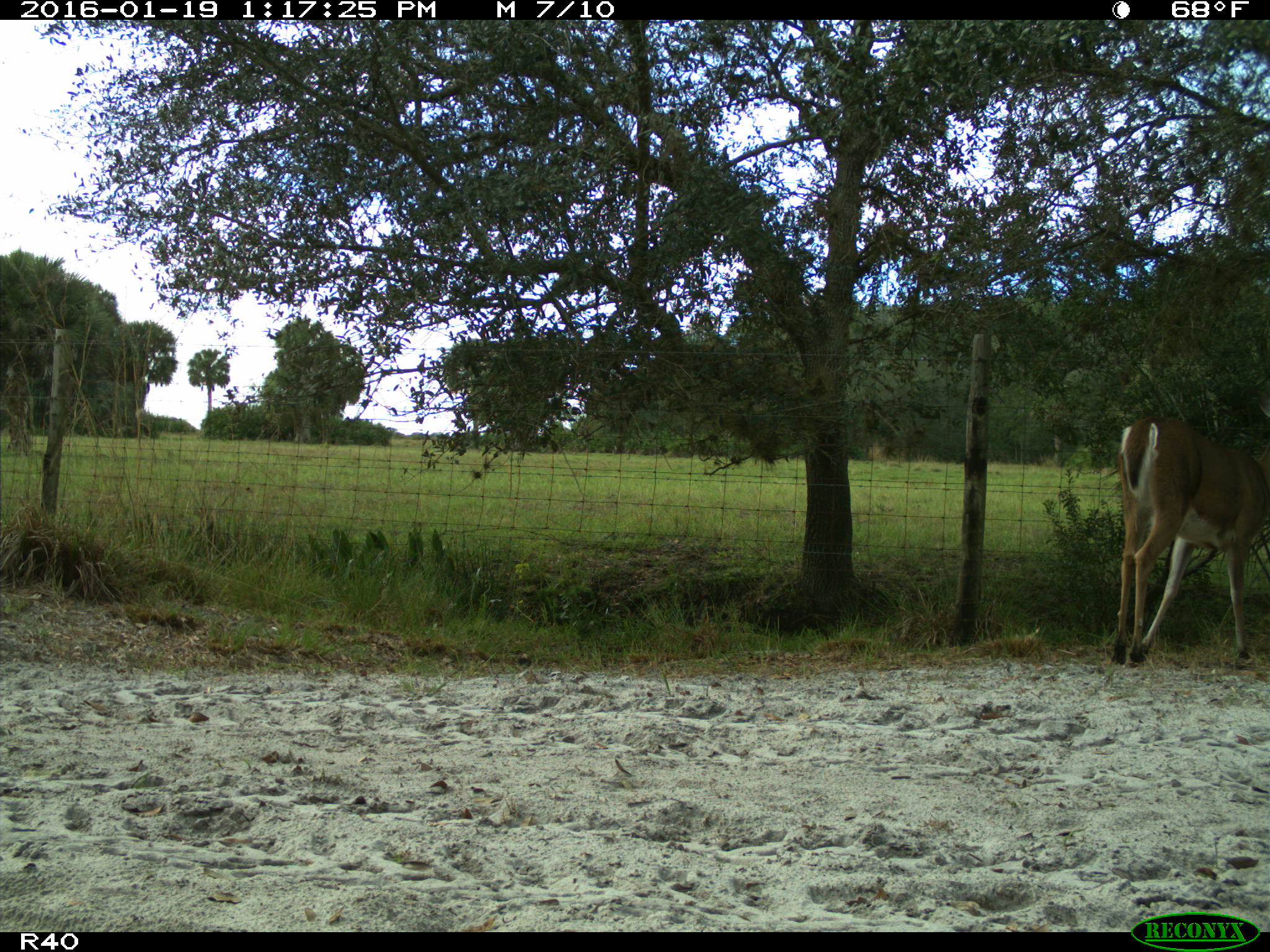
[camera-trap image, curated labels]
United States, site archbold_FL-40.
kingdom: Animalia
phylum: Chordata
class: Mammalia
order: Artiodactyla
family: Cervidae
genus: Odocoileus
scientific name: Odocoileus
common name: deer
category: unidentified deer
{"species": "unidentified deer (deer) (Odocoileus)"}